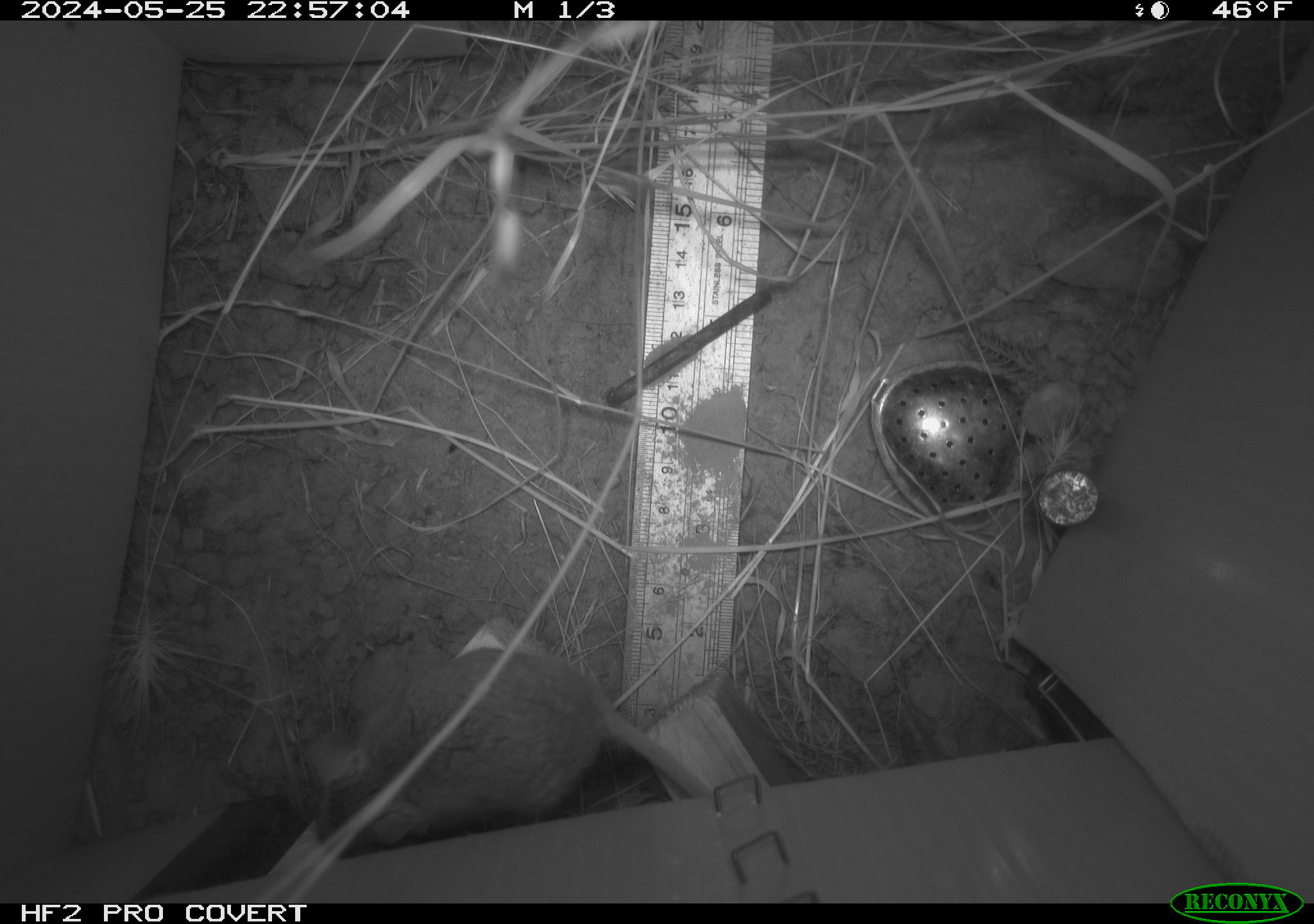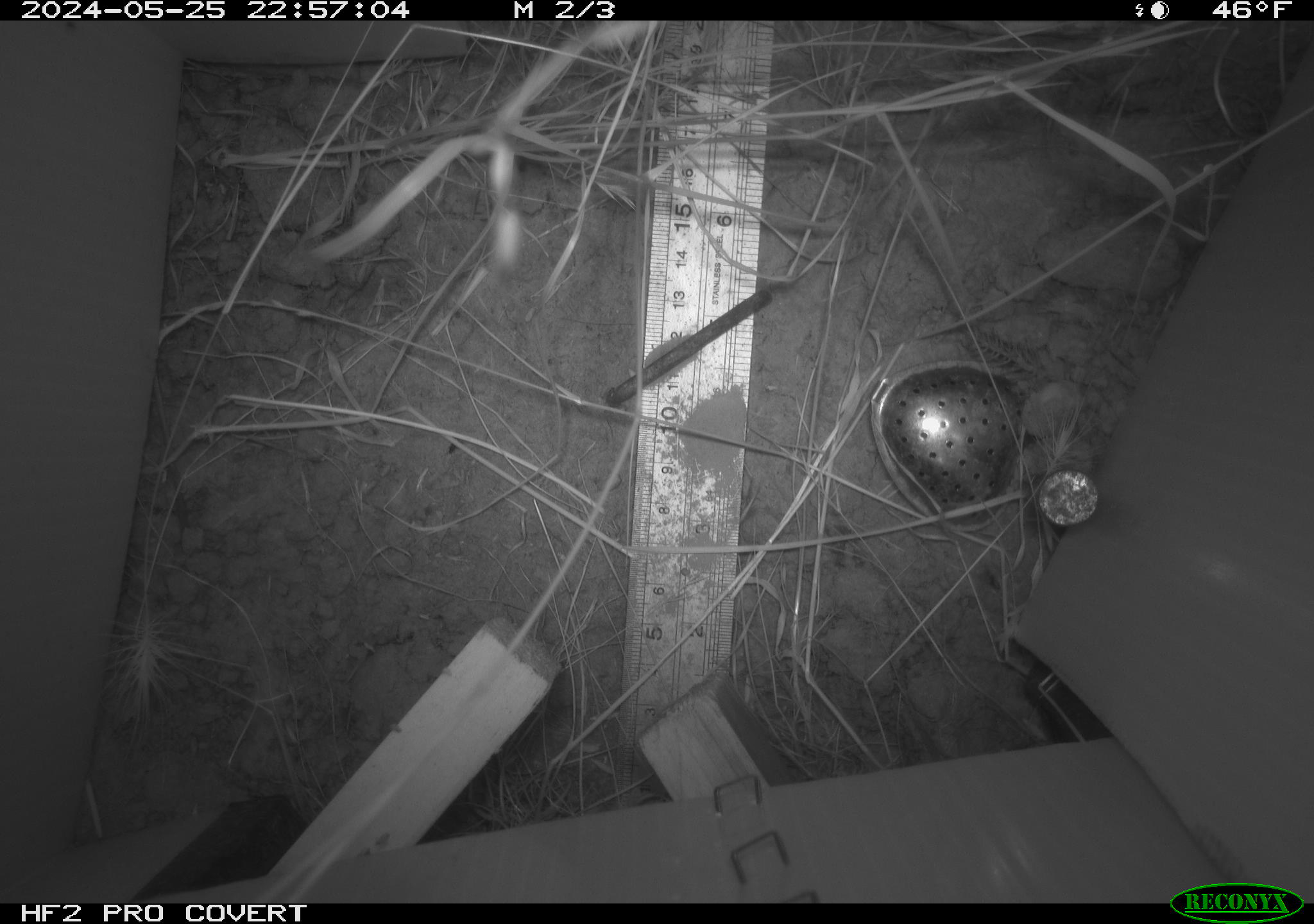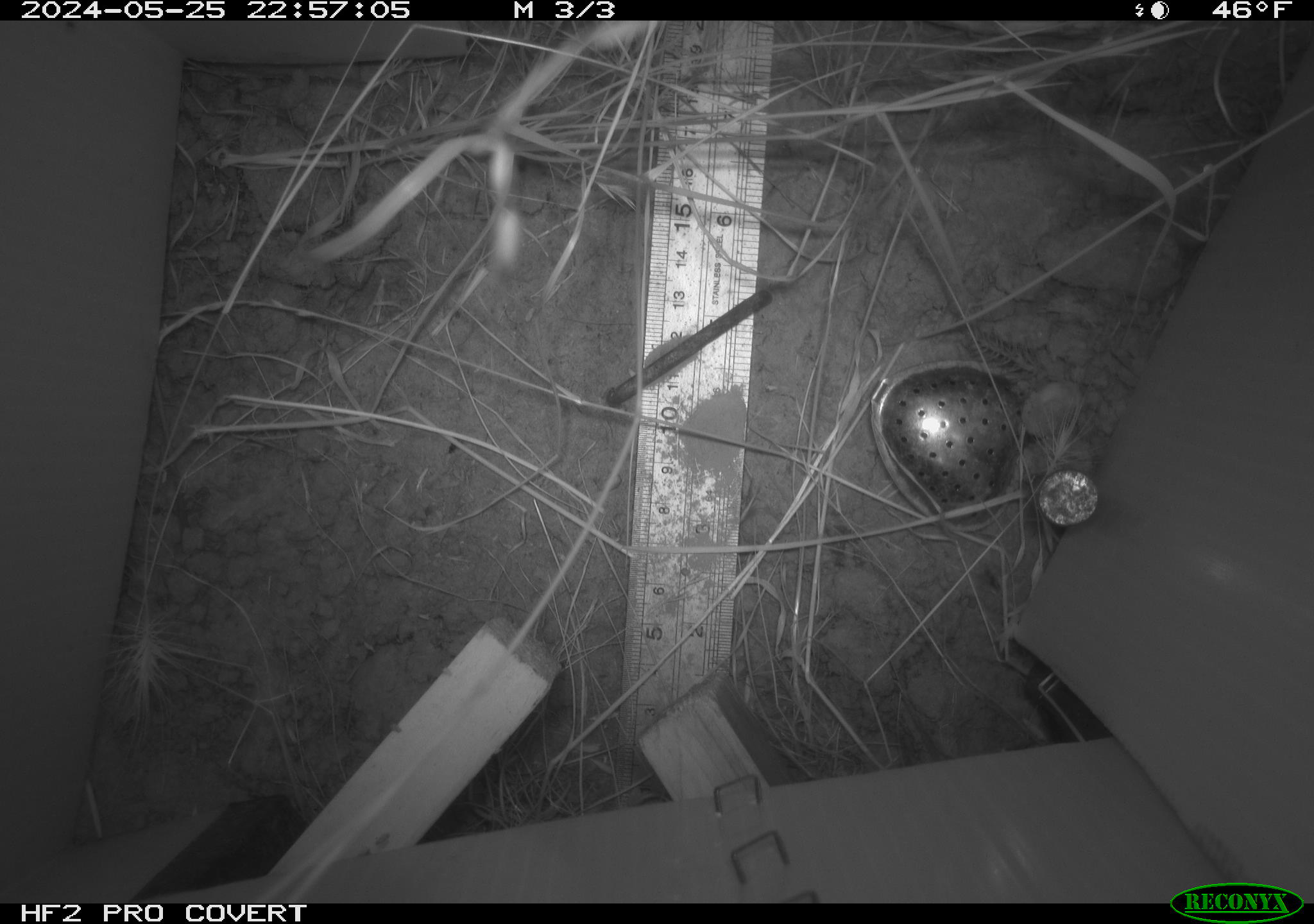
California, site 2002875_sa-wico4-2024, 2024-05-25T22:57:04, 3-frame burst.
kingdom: Animalia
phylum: Chordata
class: Mammalia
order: Rodentia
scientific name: Rodentia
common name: mouse species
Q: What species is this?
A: Mouse species (Rodentia).